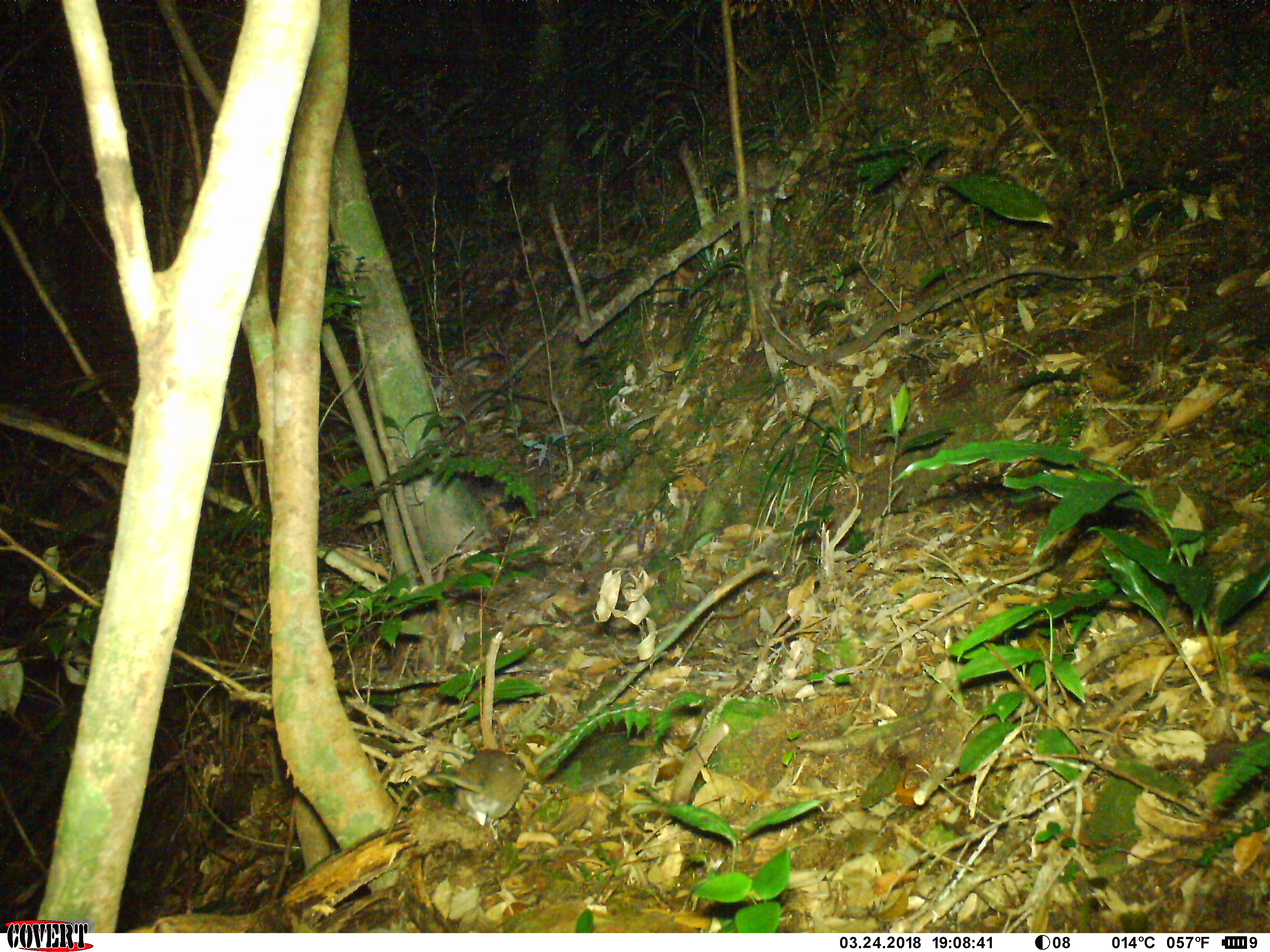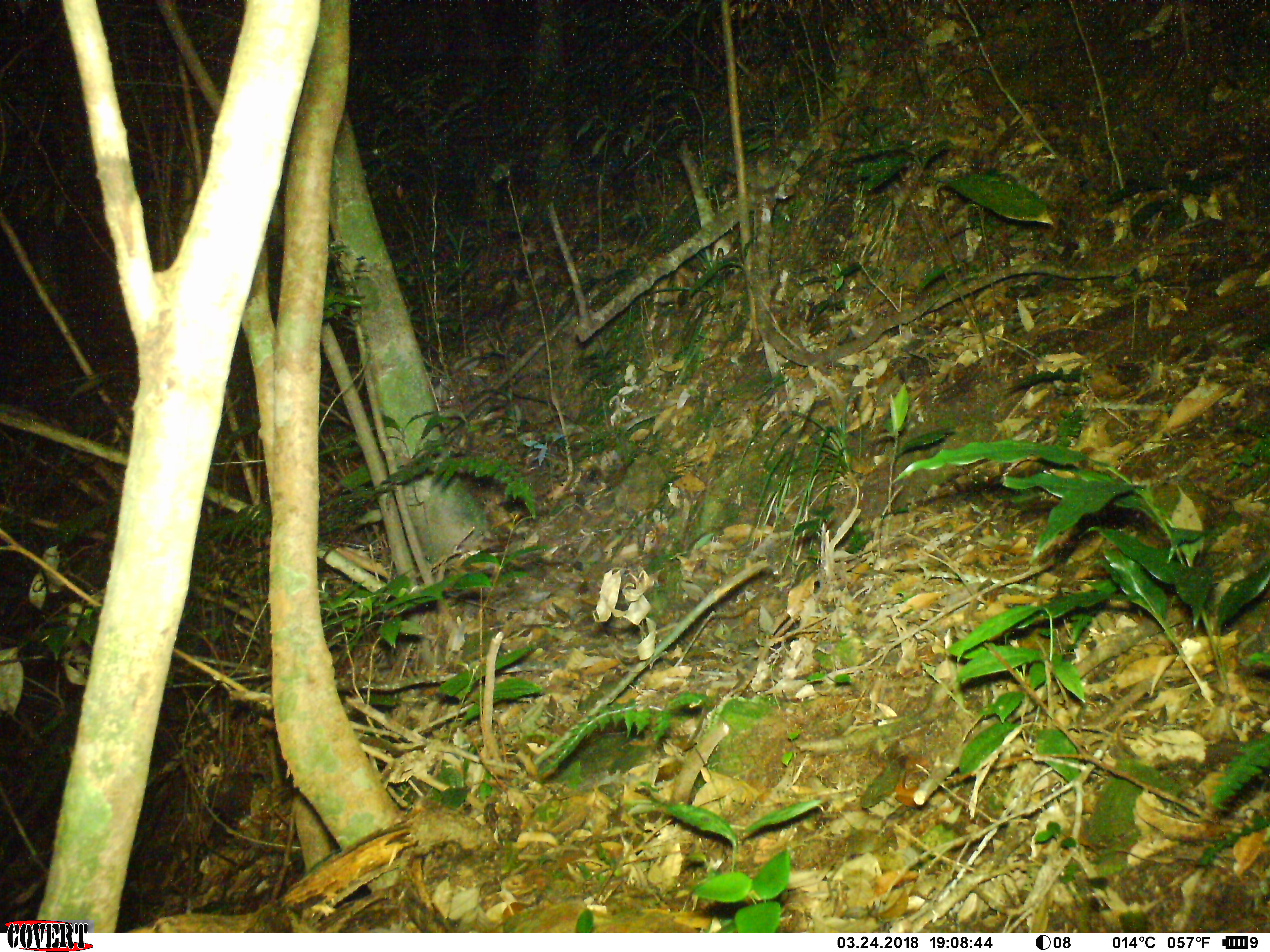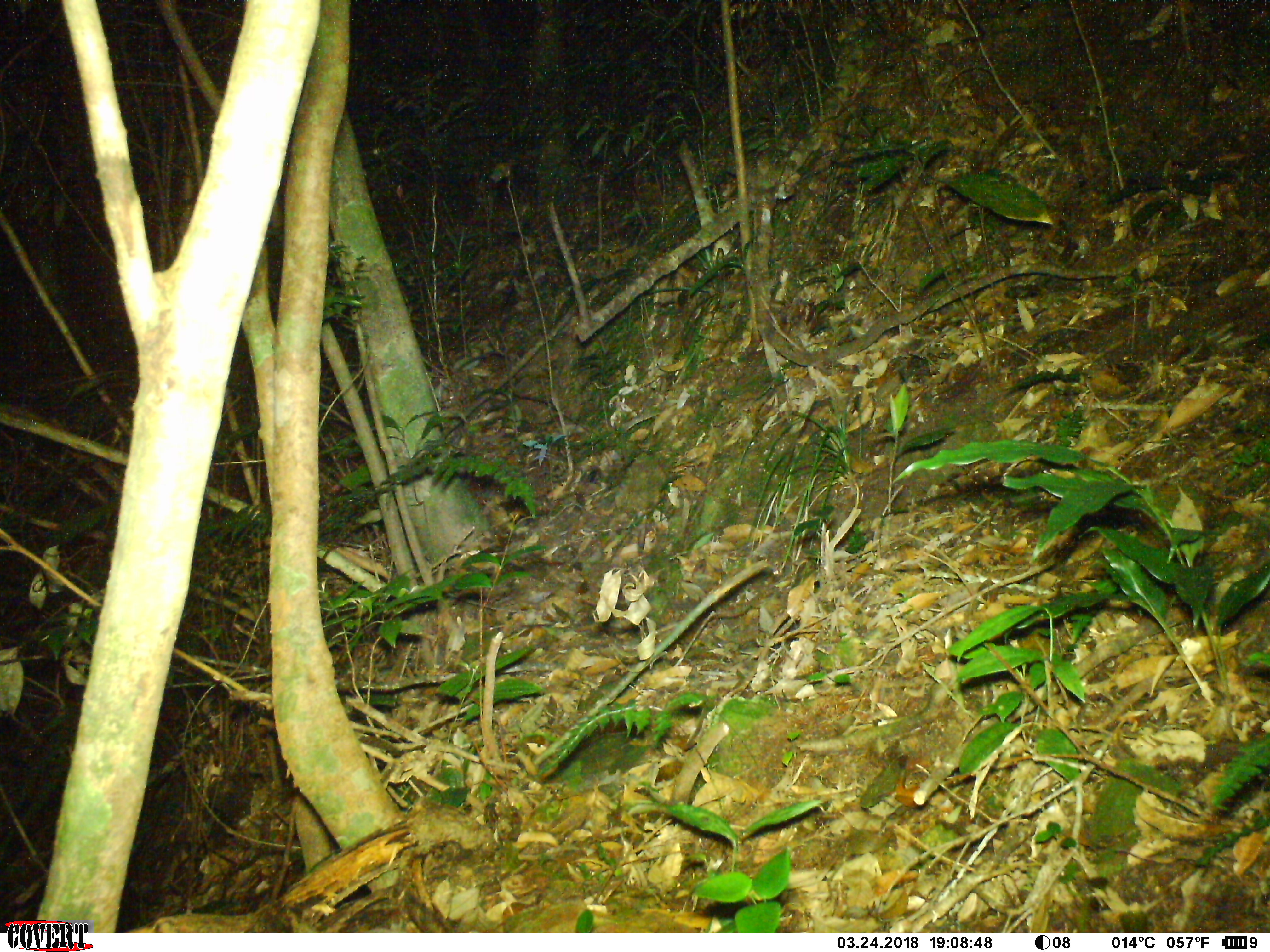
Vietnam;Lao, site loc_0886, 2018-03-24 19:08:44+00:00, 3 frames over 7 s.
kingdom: Animalia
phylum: Chordata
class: Mammalia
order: Rodentia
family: Muridae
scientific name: Muridae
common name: old-world mice and rats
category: unidentified murid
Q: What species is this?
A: Unidentified murid (old-world mice and rats) (Muridae).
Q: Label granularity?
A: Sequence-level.